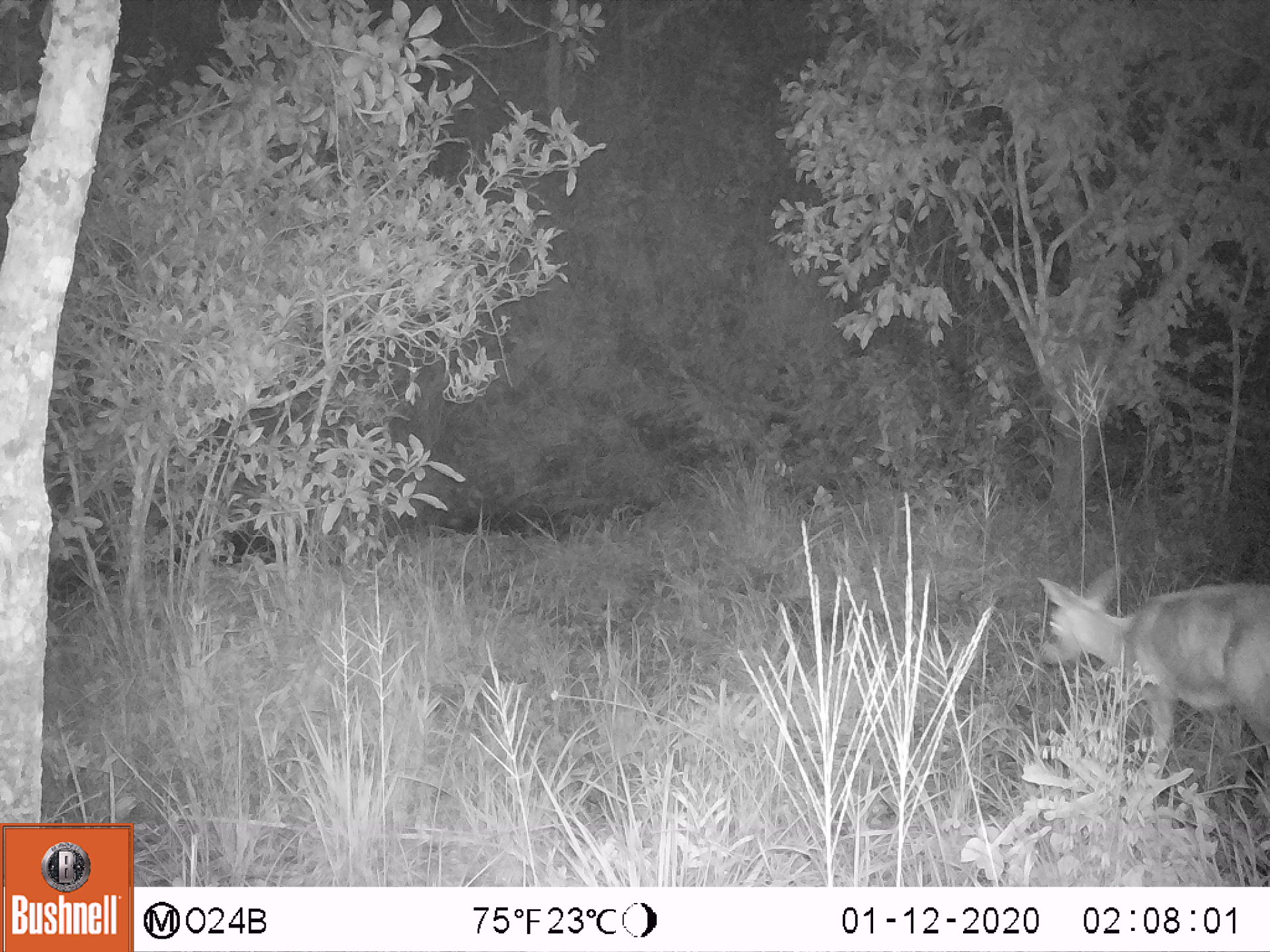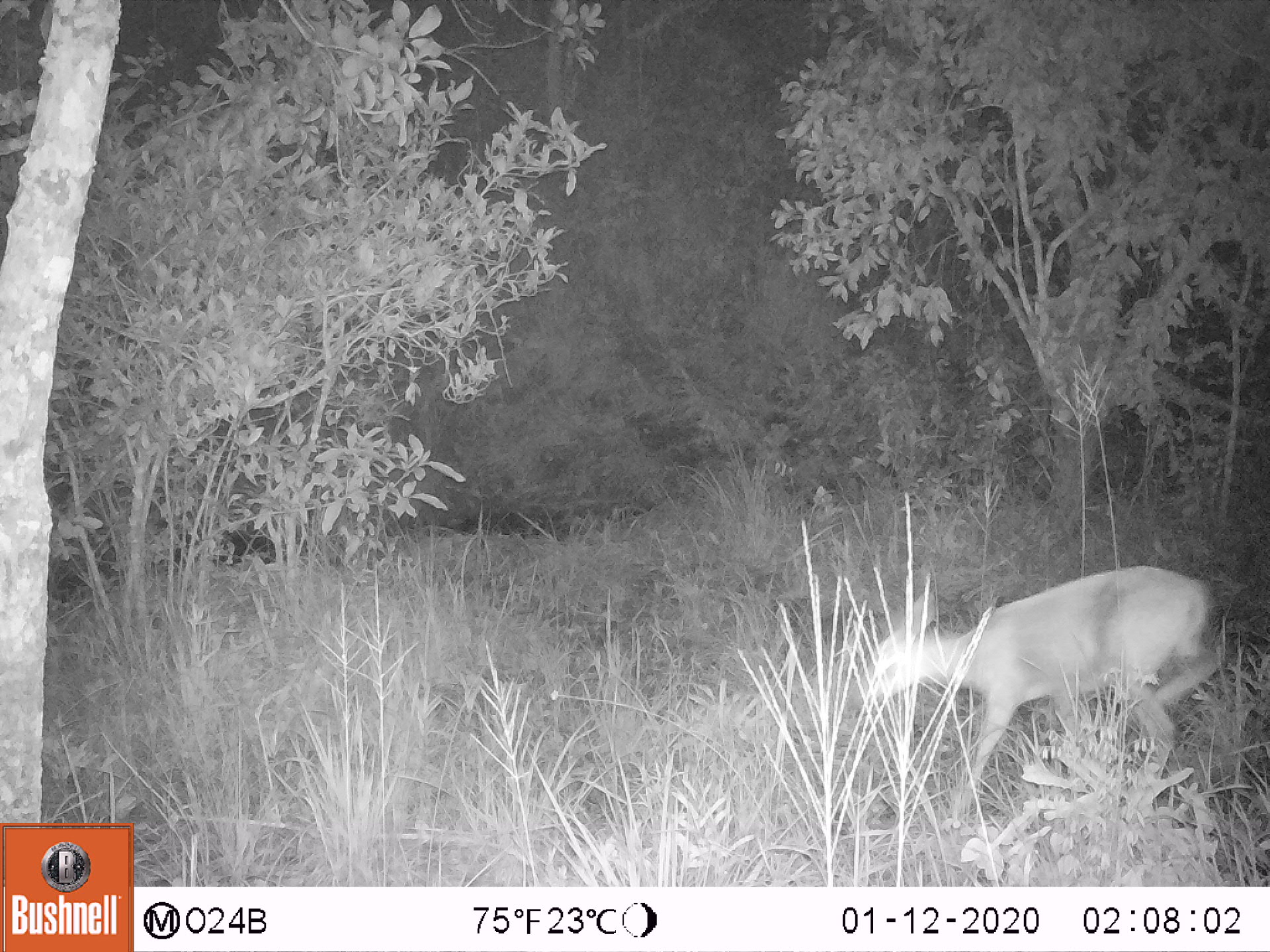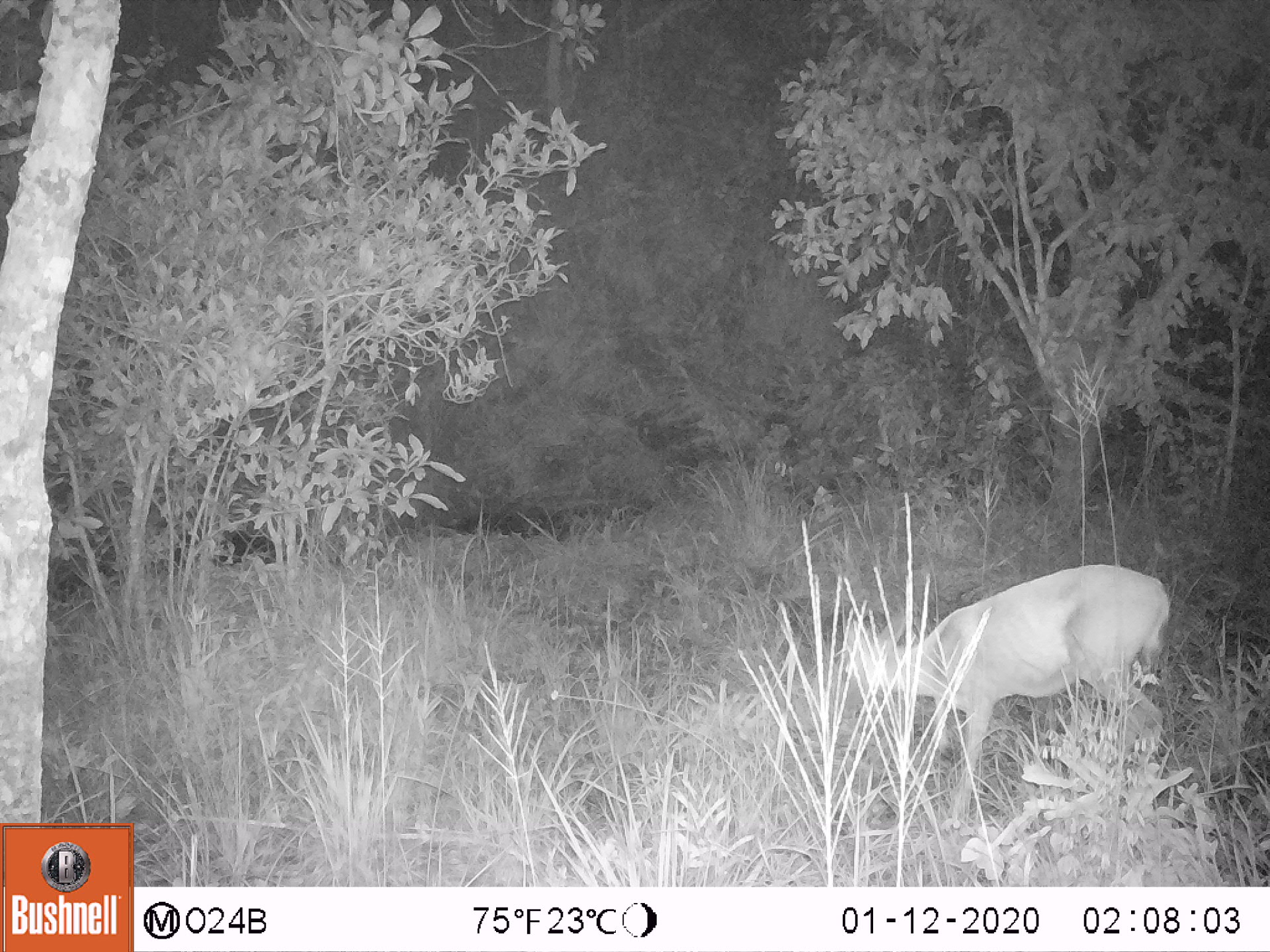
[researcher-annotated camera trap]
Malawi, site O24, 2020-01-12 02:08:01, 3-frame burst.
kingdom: Animalia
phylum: Chordata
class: Mammalia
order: Artiodactyla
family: Bovidae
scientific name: Antilopinae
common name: small antelope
Small antelope (Antilopinae), count 1.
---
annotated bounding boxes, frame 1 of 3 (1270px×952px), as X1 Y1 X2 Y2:
small antelope: 1026 556 1267 823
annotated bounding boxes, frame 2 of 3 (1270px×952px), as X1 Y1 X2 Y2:
small antelope: 851 559 1231 846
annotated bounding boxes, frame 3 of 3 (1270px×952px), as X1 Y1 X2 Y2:
small antelope: 833 553 1174 829